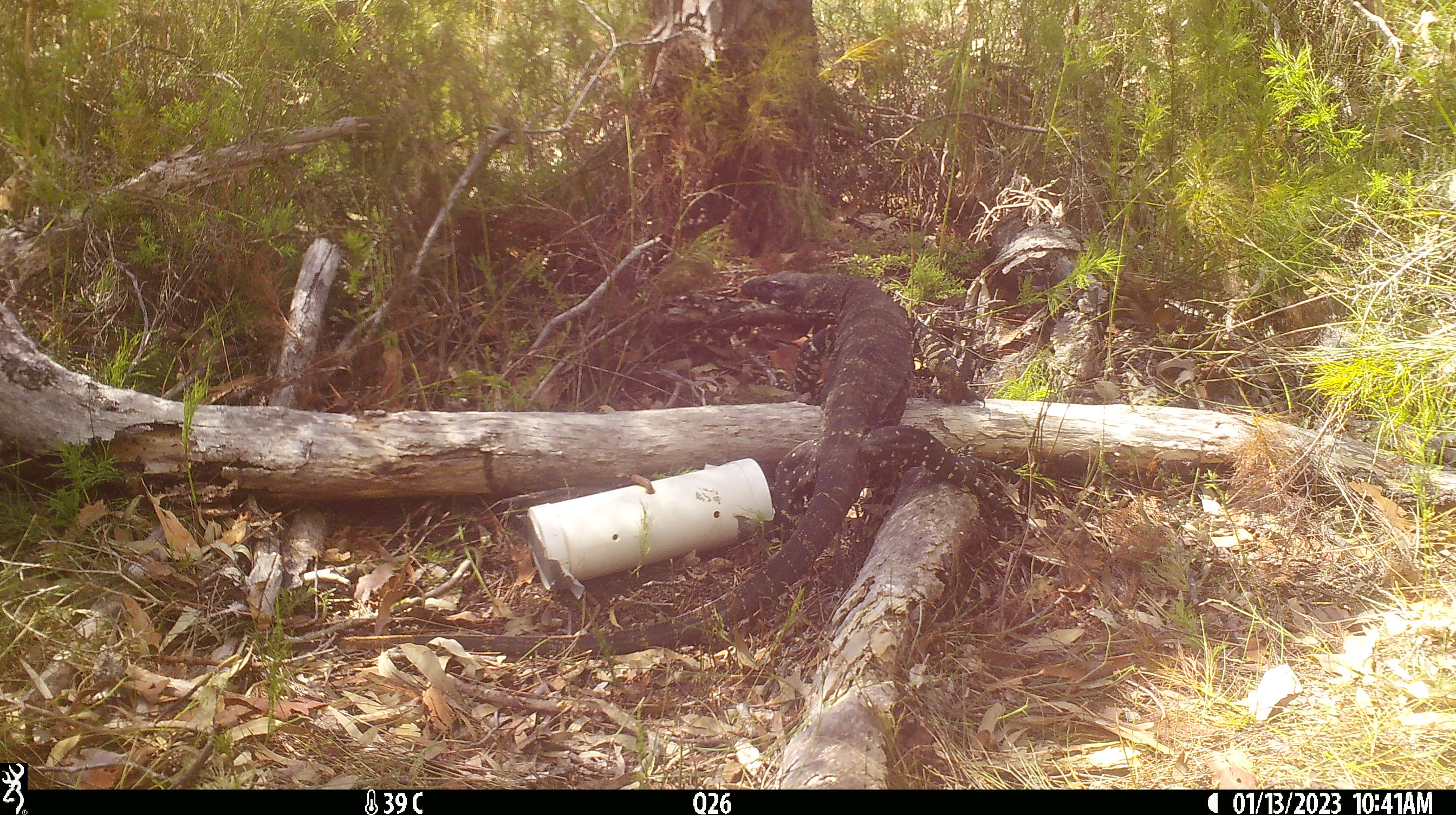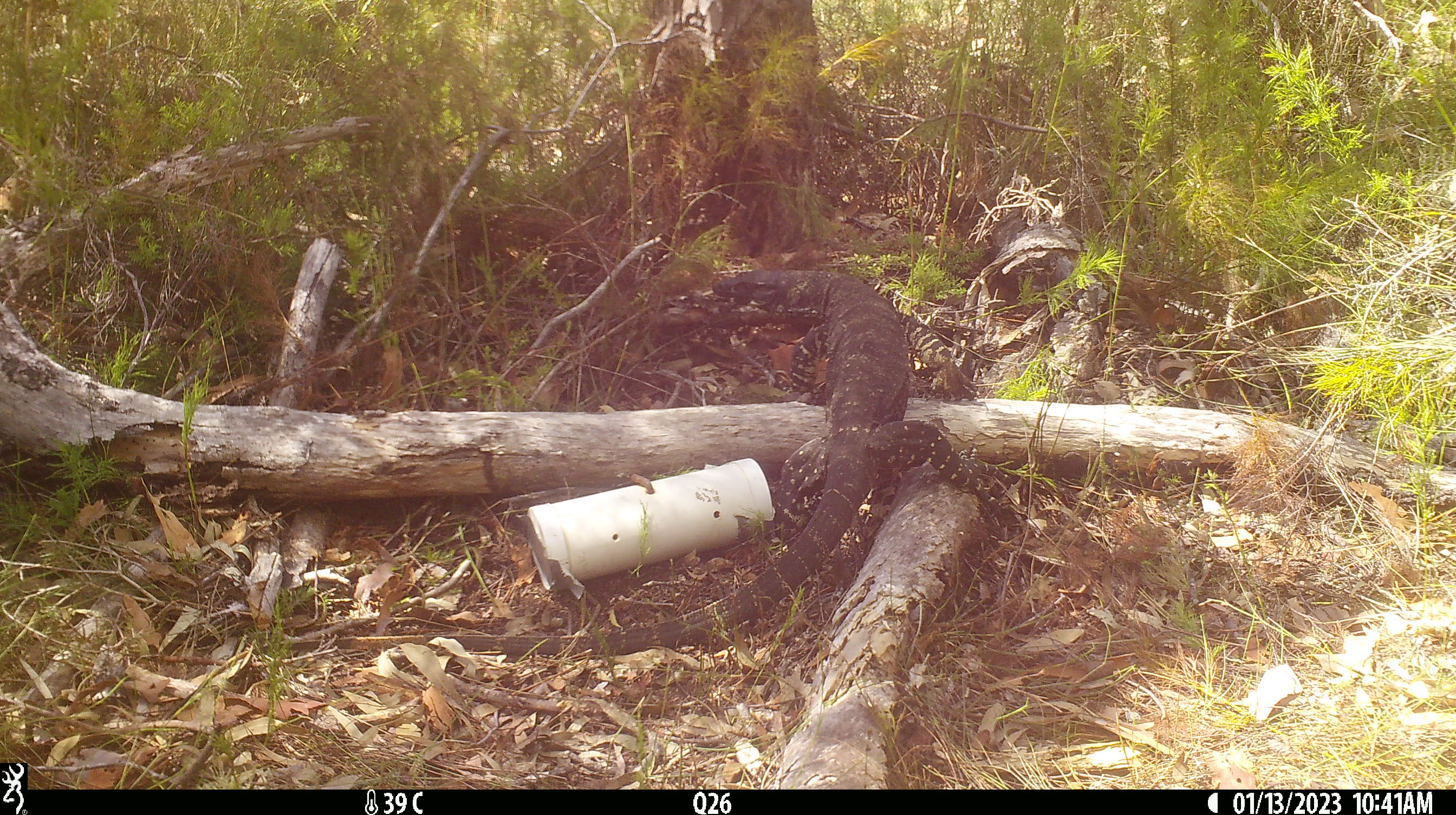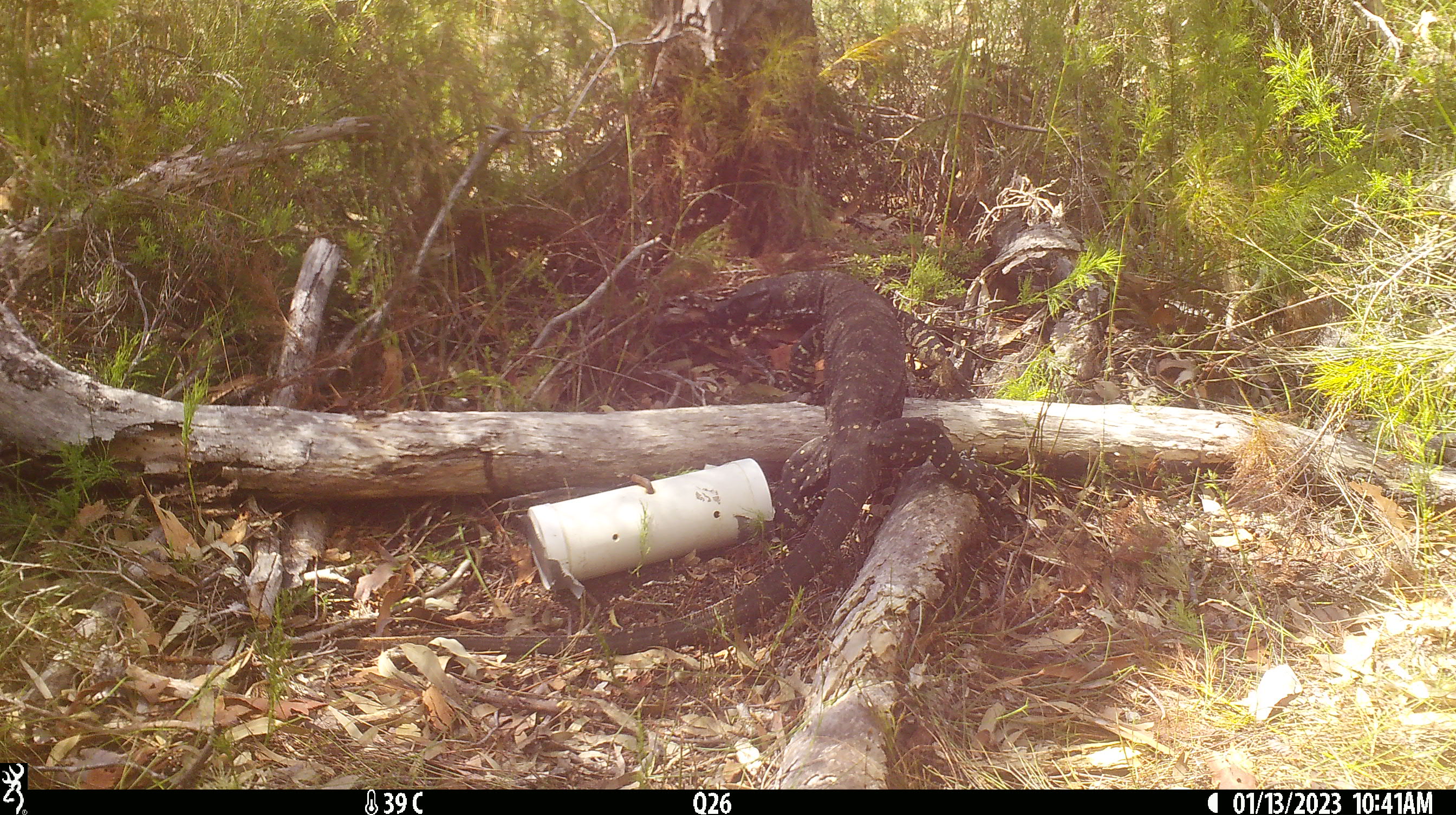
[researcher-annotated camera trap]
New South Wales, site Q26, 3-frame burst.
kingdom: Animalia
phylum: Chordata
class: Reptilia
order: Squamata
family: Varanidae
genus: Varanus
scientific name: Varanus varius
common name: lace monitor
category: goanna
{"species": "goanna (lace monitor) (Varanus varius)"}